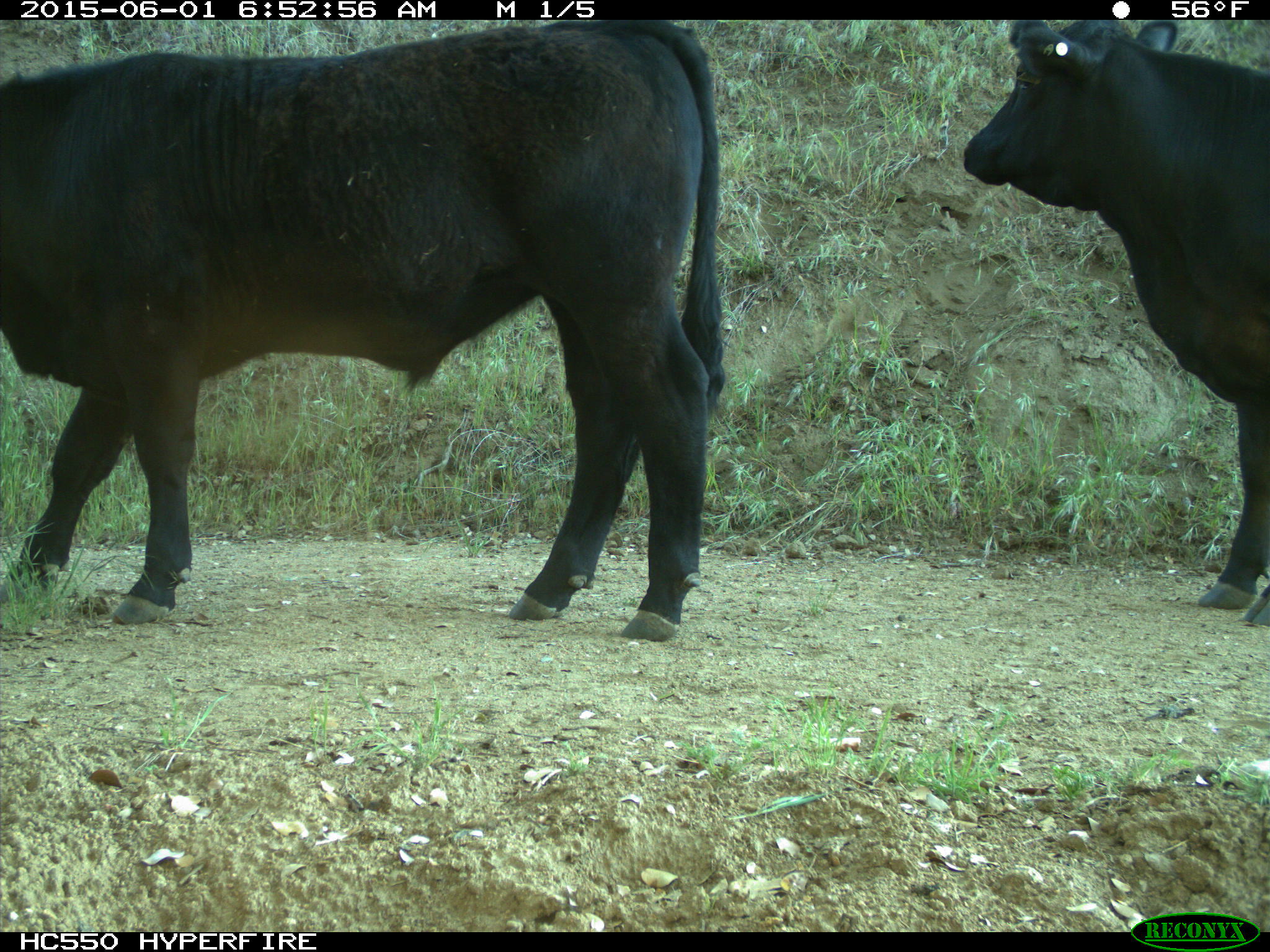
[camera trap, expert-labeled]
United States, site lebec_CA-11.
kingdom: Animalia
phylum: Chordata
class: Mammalia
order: Artiodactyla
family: Bovidae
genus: Bos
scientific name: Bos taurus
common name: domestic cow